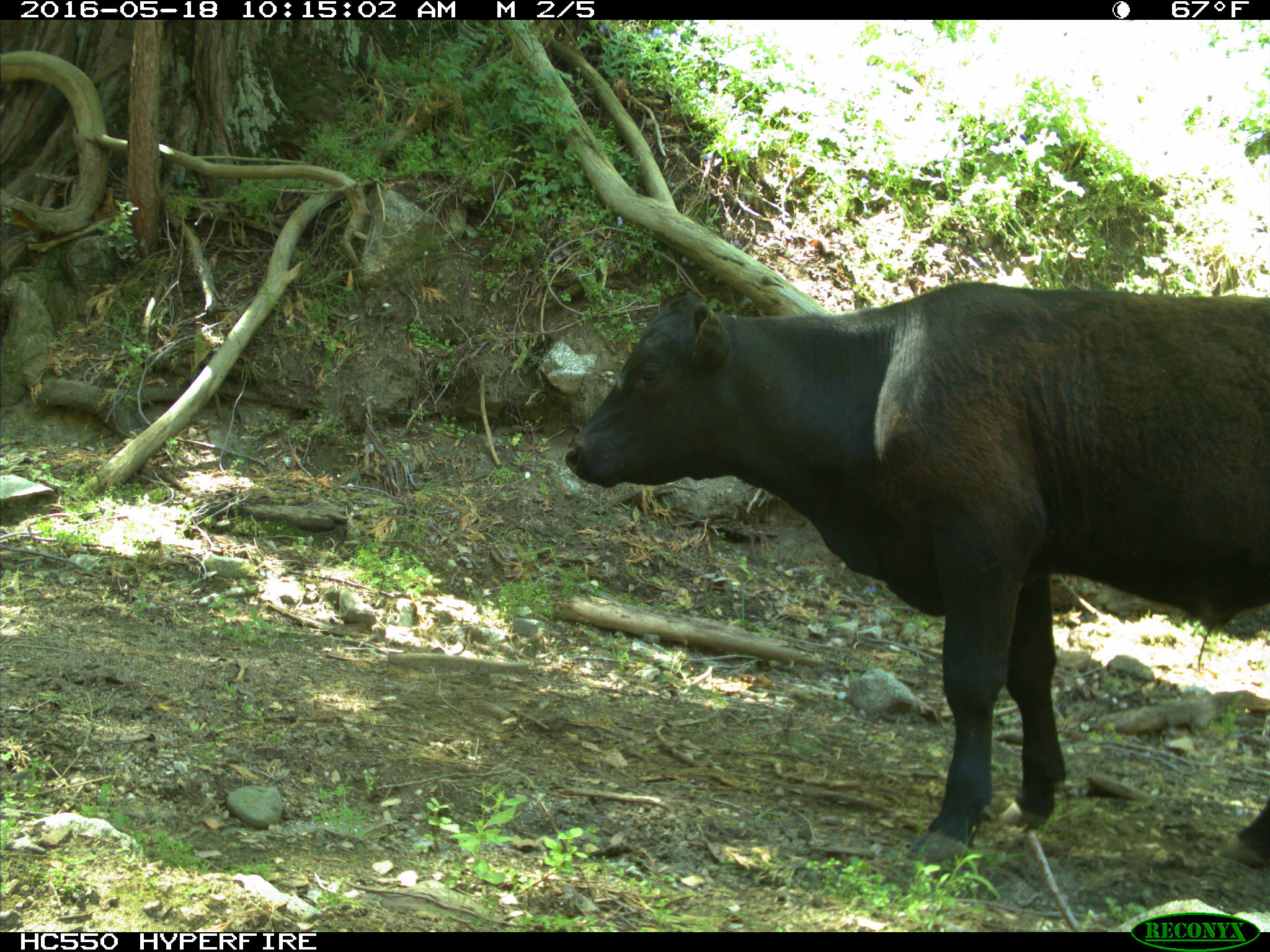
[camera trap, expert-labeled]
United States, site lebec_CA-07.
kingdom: Animalia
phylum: Chordata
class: Mammalia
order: Artiodactyla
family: Bovidae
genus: Bos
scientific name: Bos taurus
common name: domestic cow